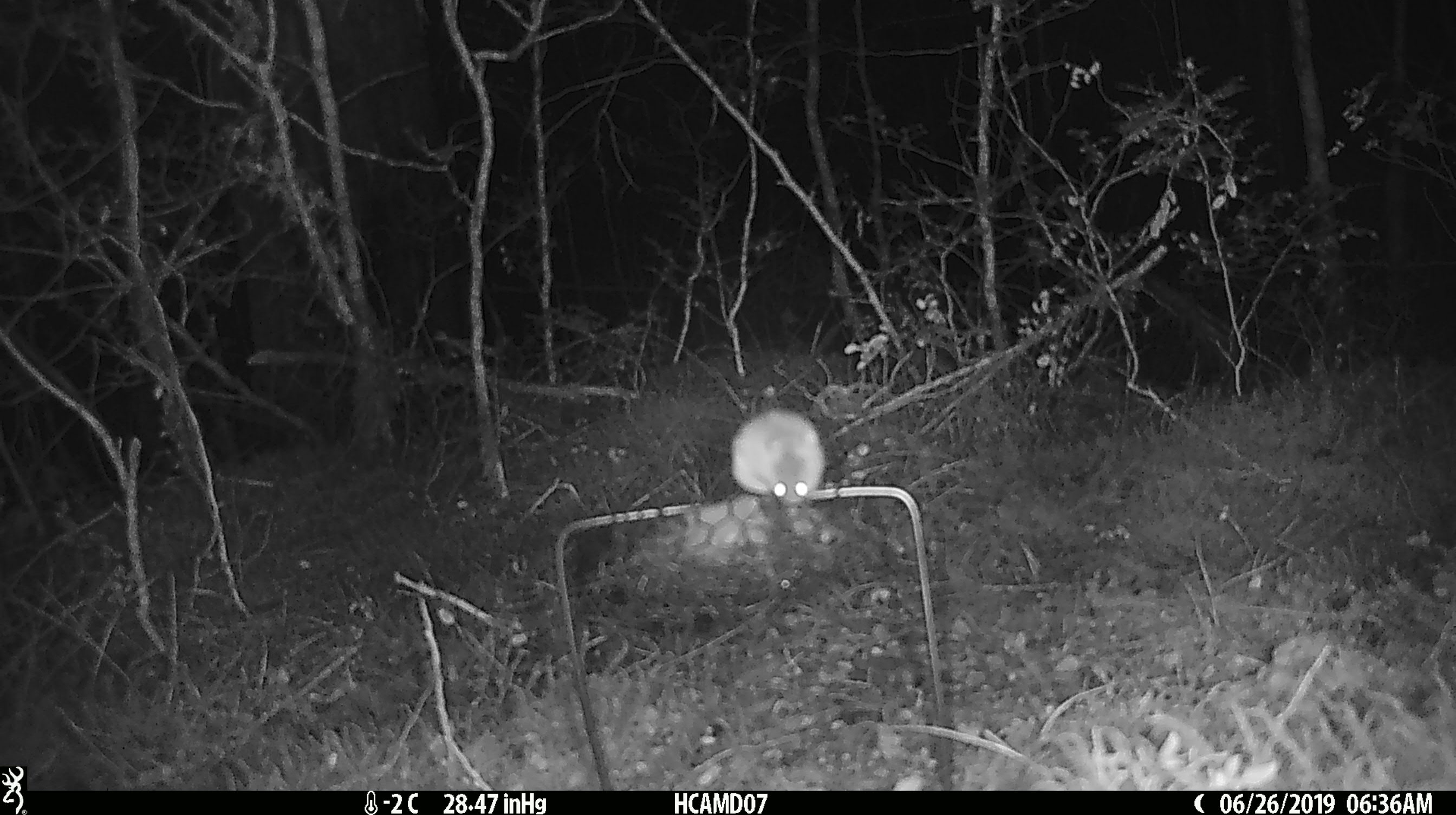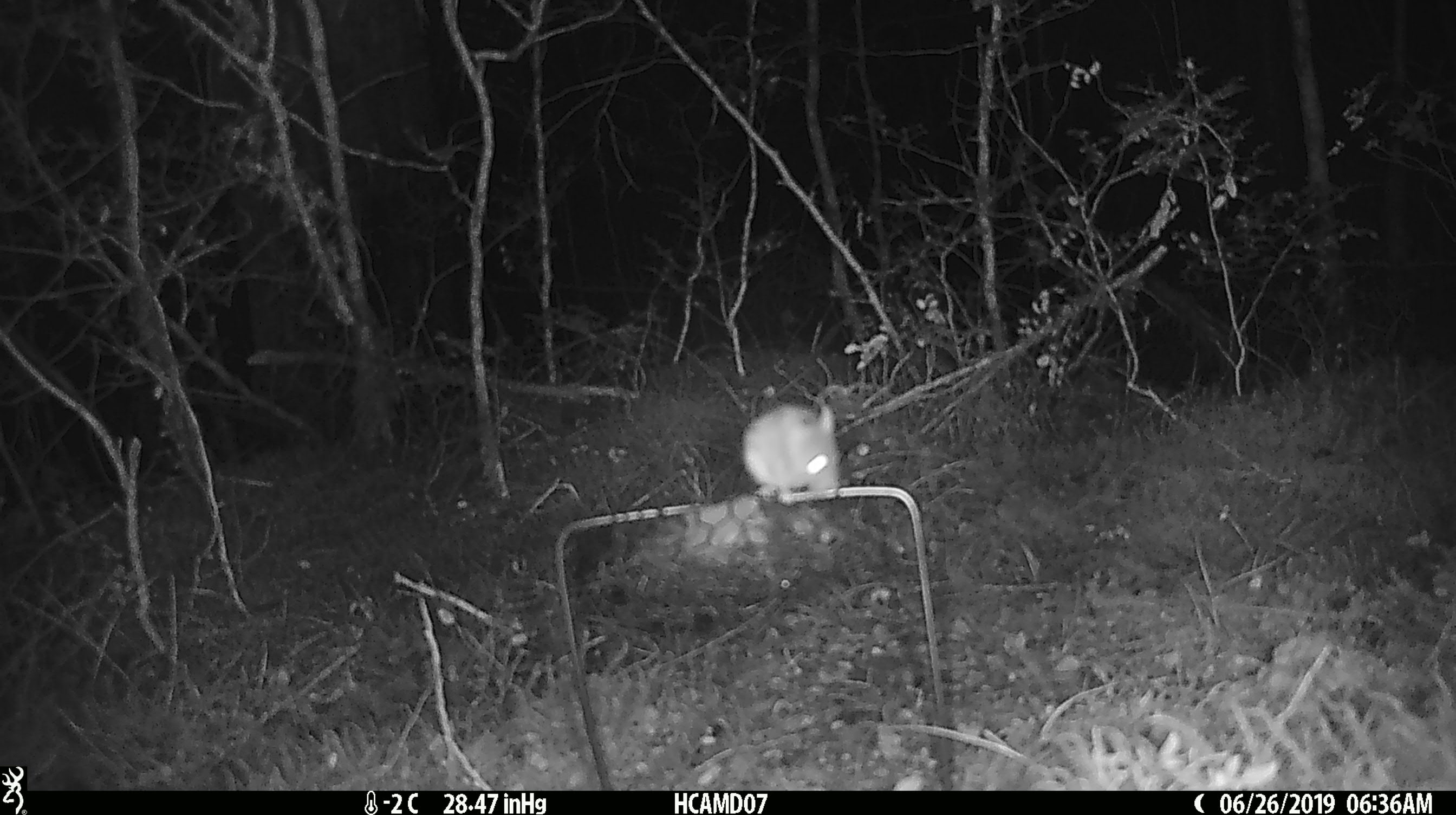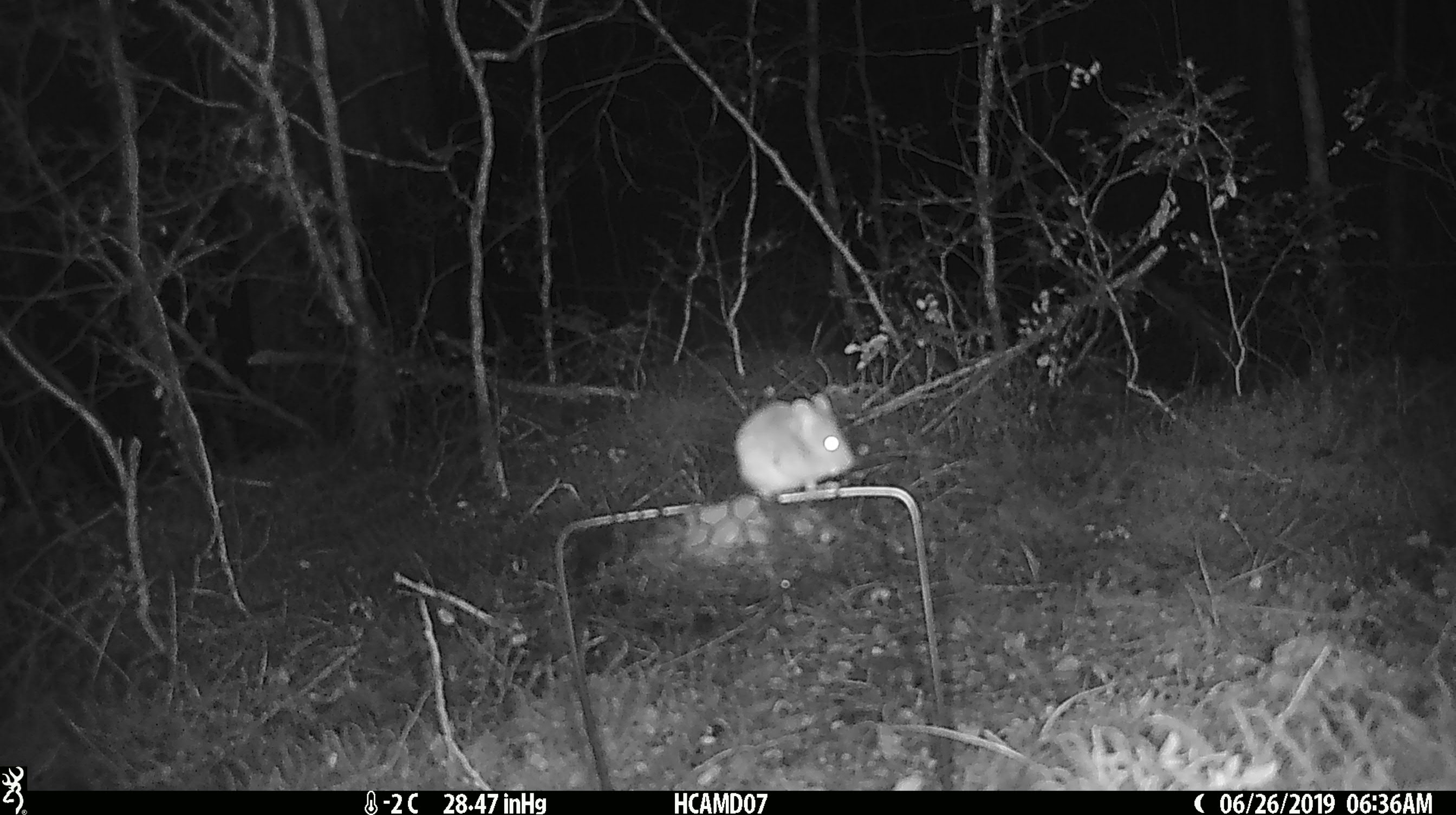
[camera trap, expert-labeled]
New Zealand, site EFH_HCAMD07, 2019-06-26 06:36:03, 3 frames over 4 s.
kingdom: Animalia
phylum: Chordata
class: Mammalia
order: Rodentia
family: Muridae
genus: Mus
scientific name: Mus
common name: mouse